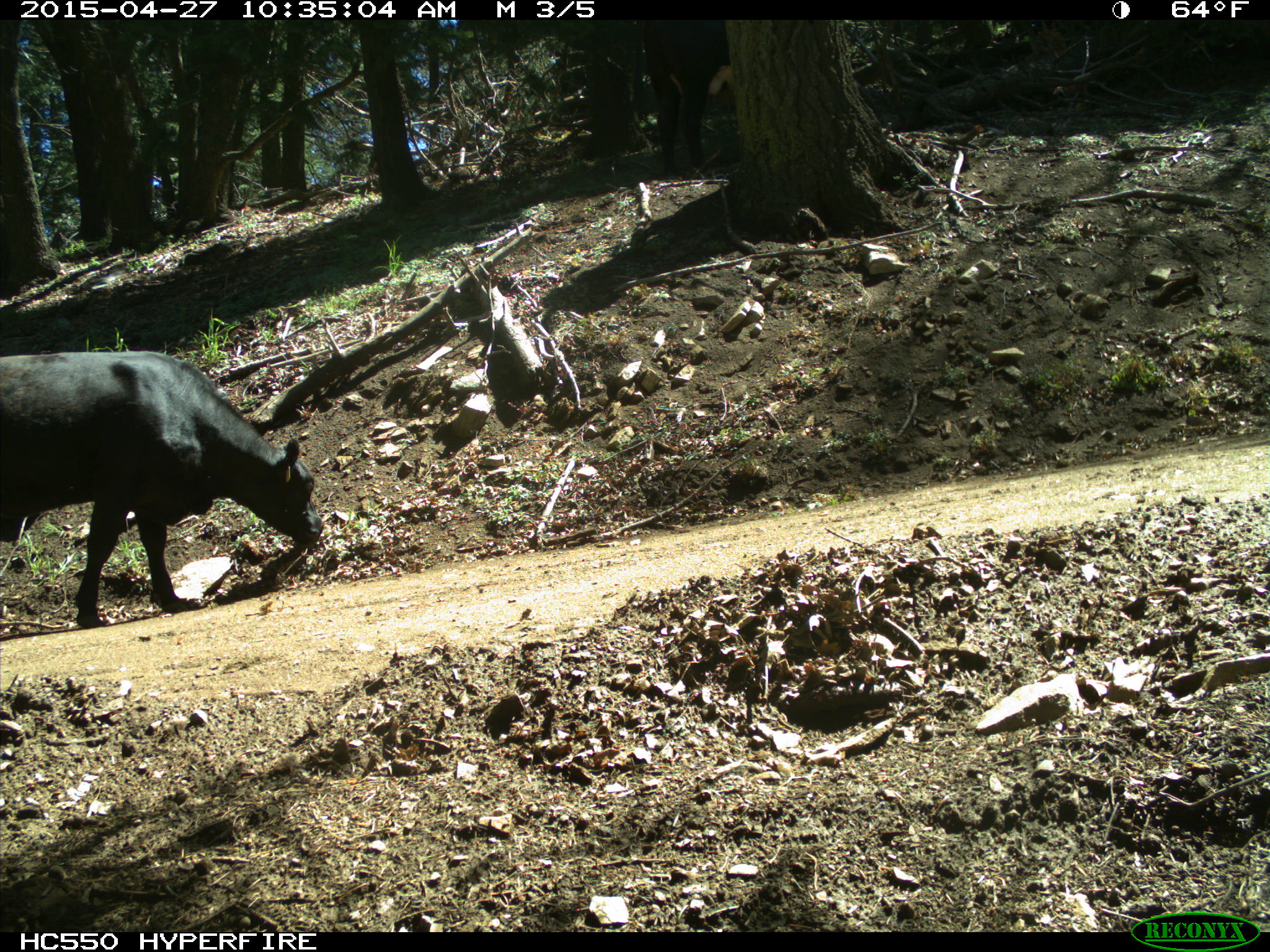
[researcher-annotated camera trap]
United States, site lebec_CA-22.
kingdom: Animalia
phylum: Chordata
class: Mammalia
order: Artiodactyla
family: Bovidae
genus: Bos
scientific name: Bos taurus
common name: domestic cow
Bos taurus (domestic cow).